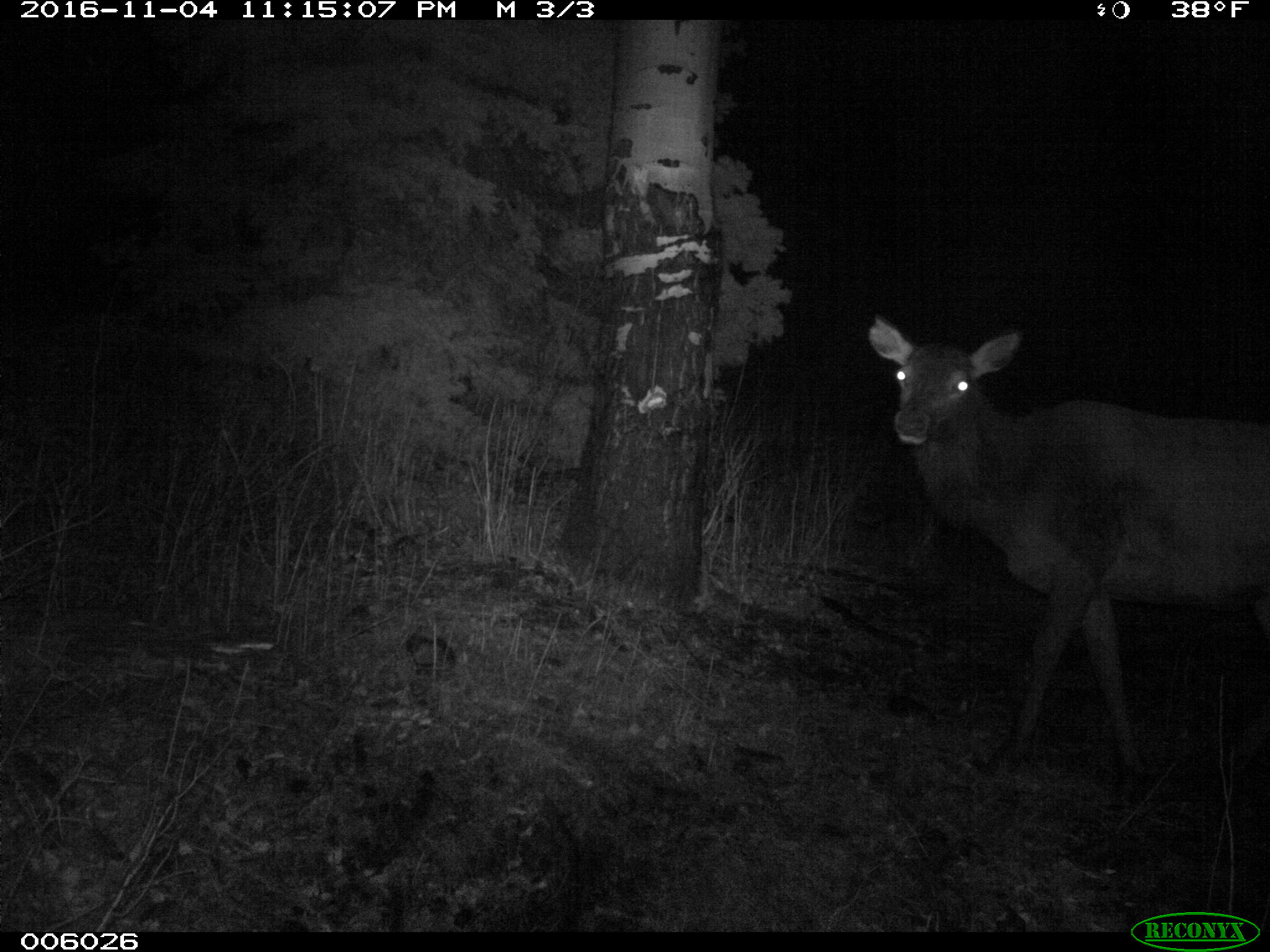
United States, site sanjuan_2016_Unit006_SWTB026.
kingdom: Animalia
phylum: Chordata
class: Mammalia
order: Artiodactyla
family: Cervidae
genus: Cervus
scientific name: Cervus elaphus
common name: red deer